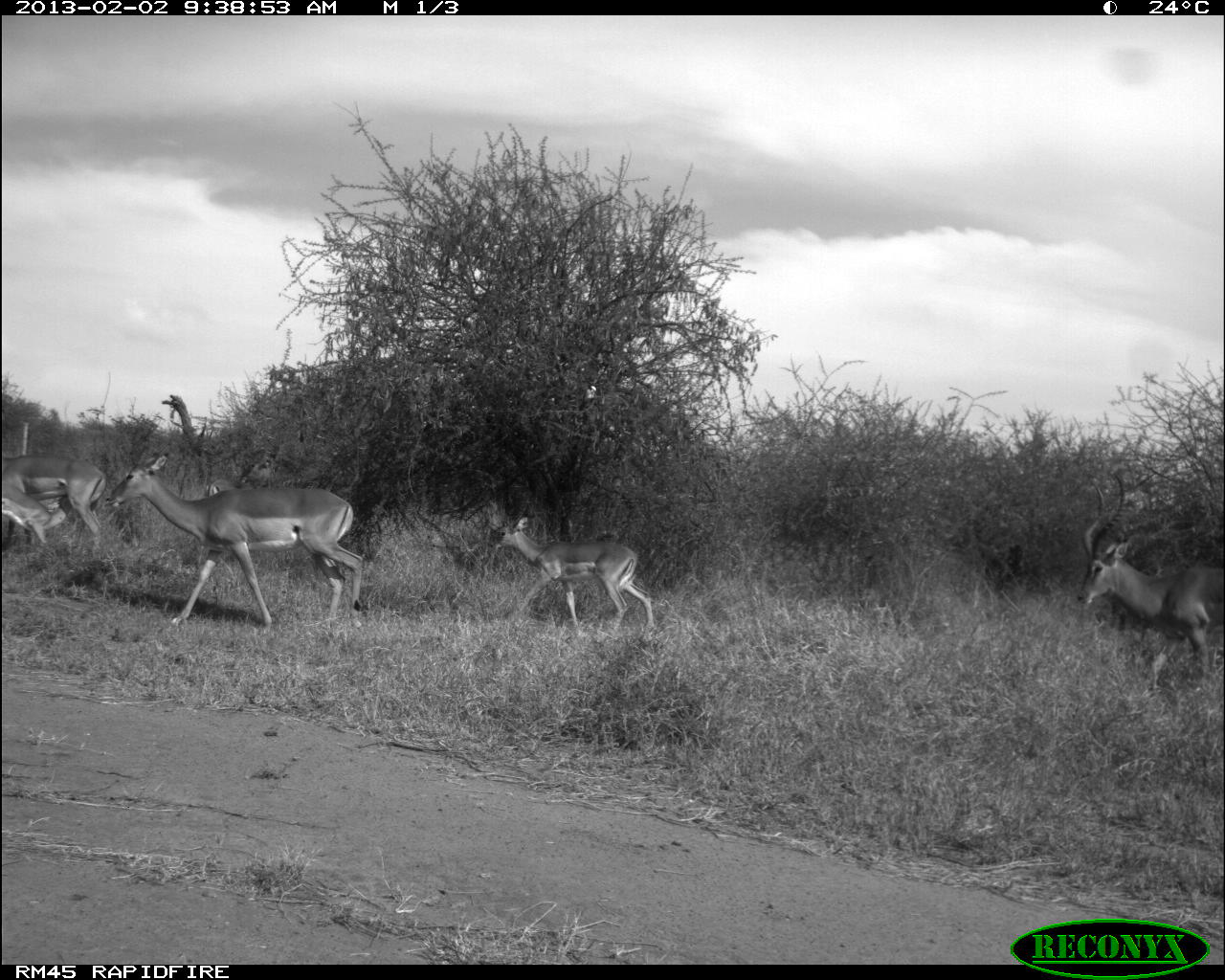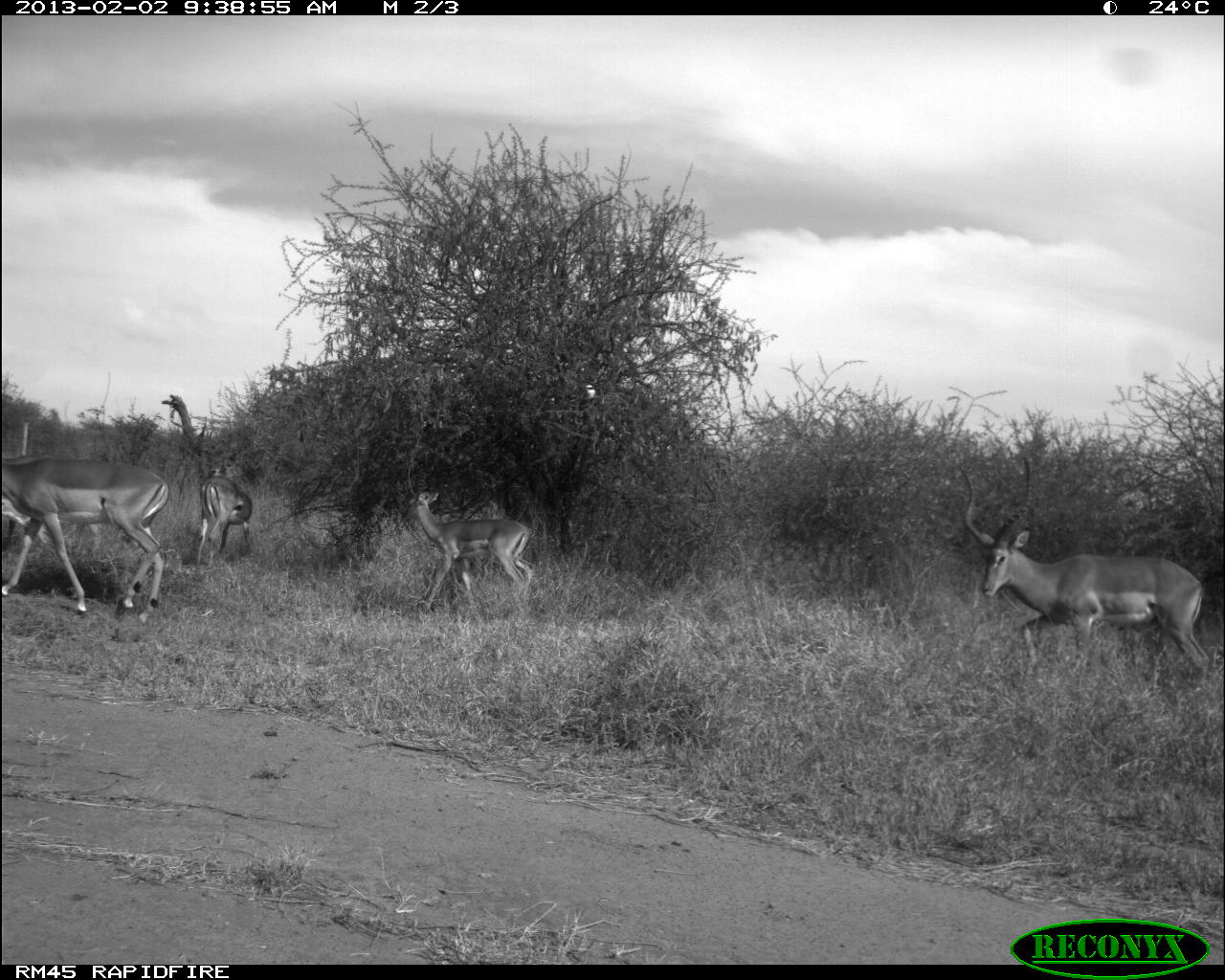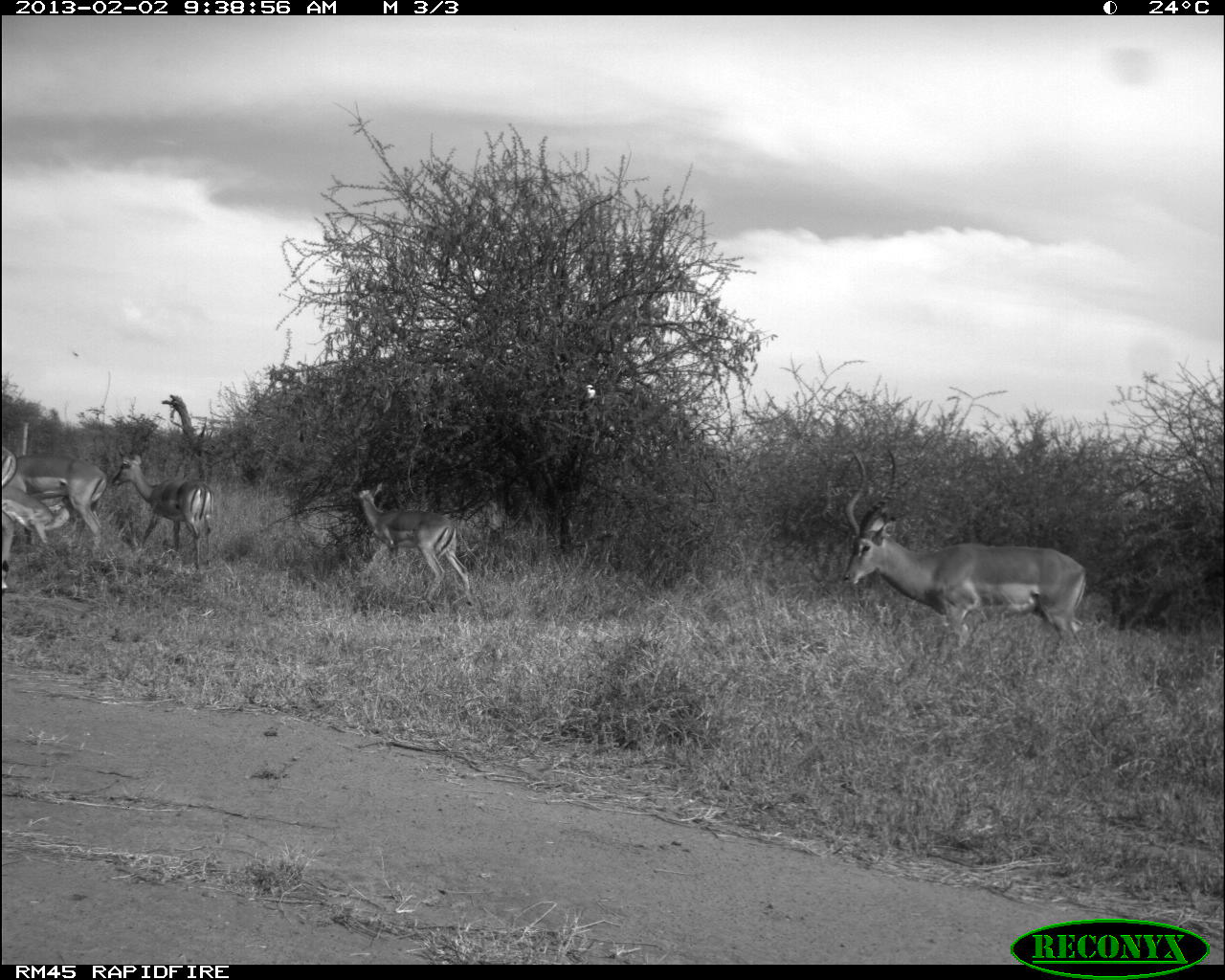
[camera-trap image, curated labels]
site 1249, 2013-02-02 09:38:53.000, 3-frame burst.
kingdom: Animalia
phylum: Chordata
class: Mammalia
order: Artiodactyla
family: Bovidae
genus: Aepyceros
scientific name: Aepyceros melampus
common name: impala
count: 6